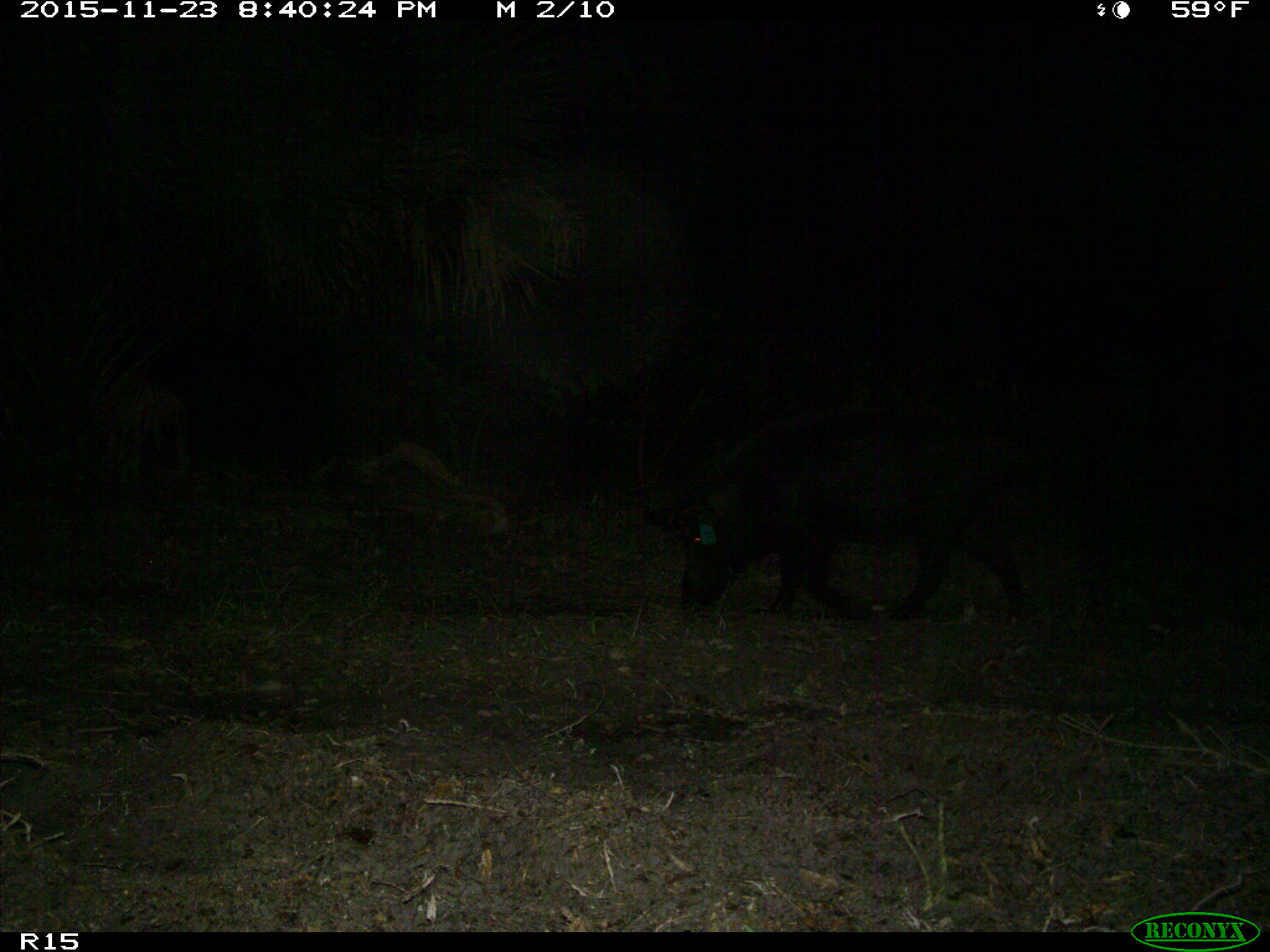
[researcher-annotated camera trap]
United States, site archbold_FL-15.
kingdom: Animalia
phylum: Chordata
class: Mammalia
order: Artiodactyla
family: Suidae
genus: Sus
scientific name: Sus scrofa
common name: wild boar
Sus scrofa (wild boar).